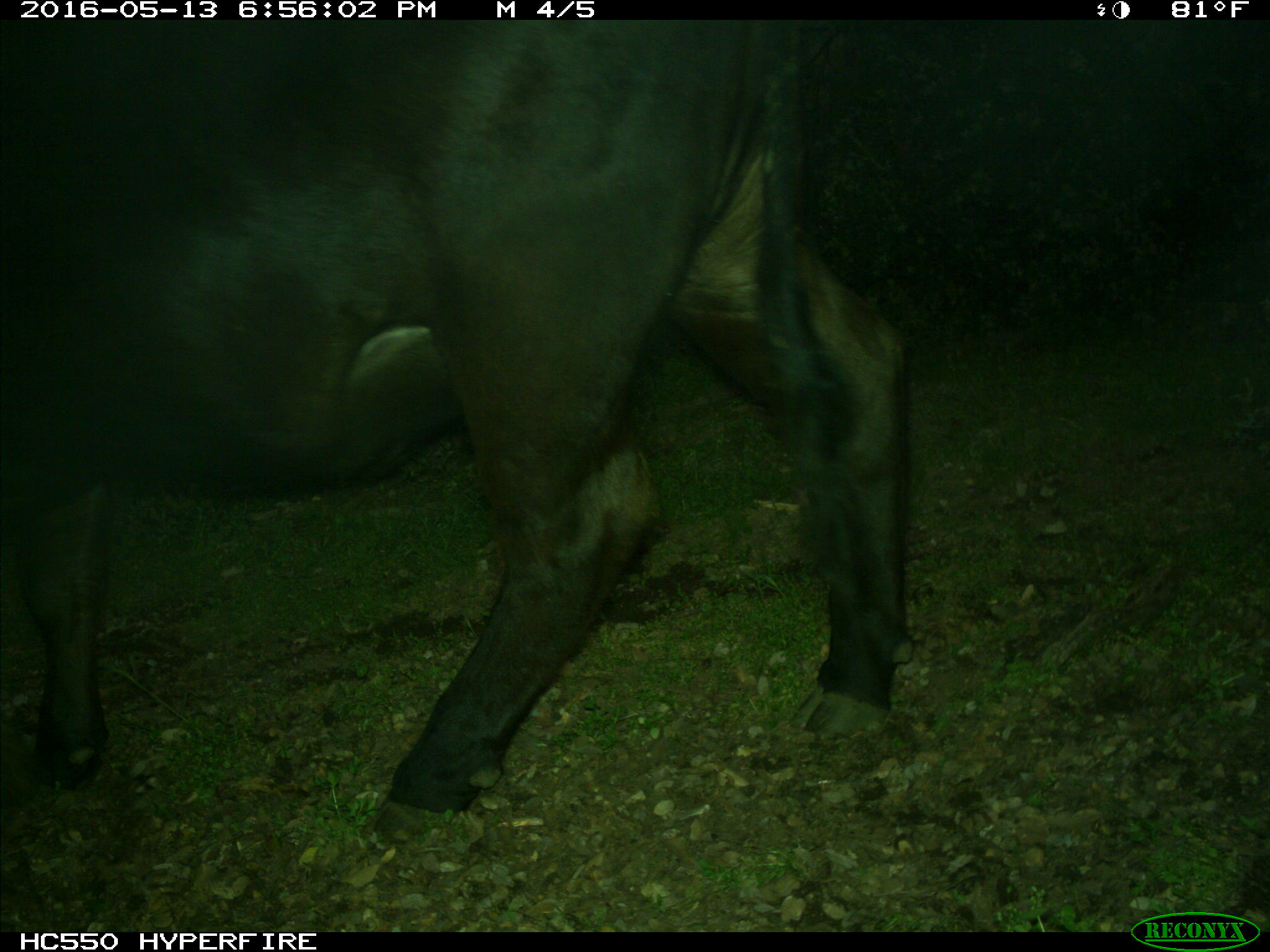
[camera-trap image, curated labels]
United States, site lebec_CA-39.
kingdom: Animalia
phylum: Chordata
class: Mammalia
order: Artiodactyla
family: Bovidae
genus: Bos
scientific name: Bos taurus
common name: domestic cow